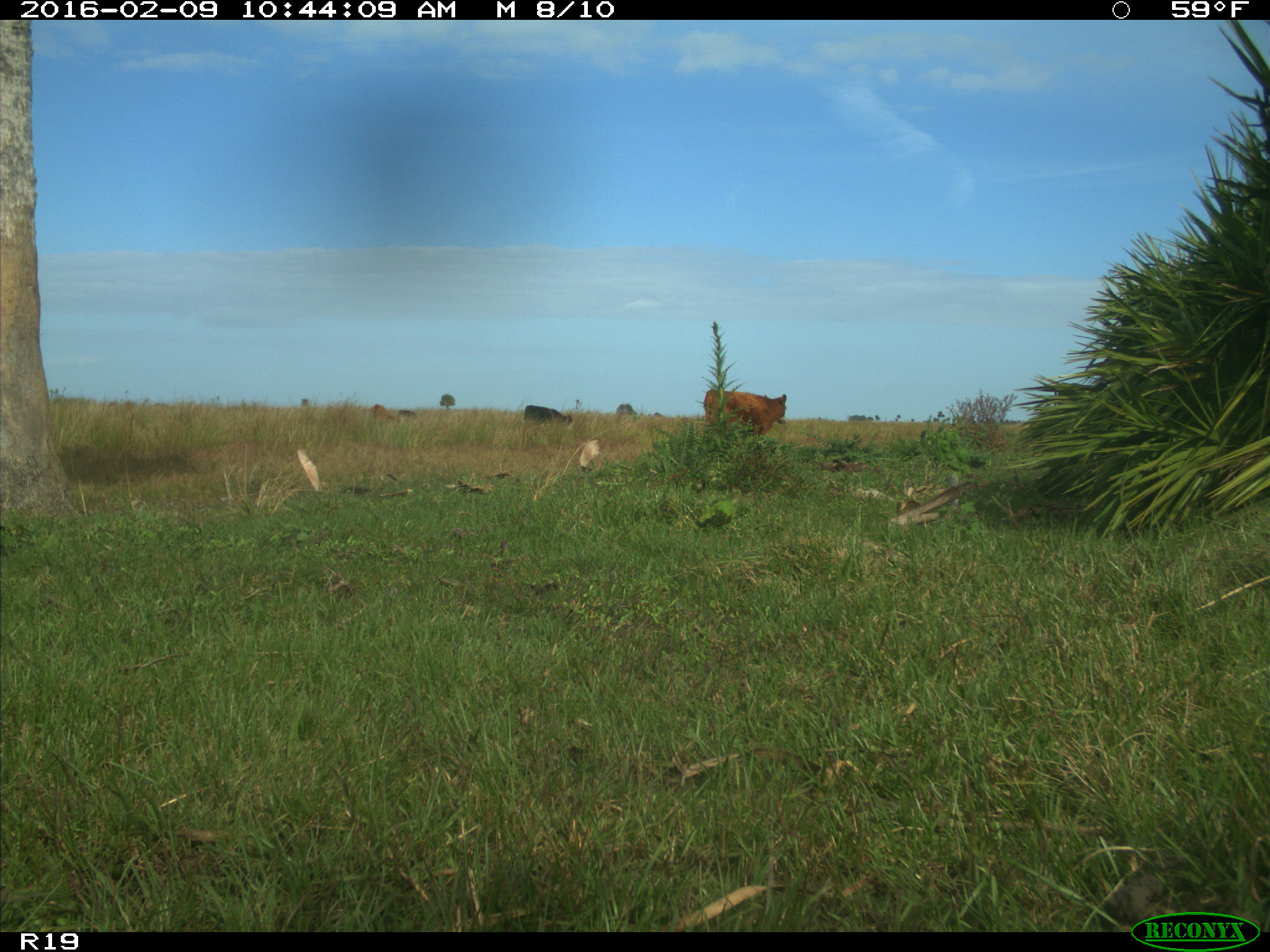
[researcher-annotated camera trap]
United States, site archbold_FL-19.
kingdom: Animalia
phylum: Chordata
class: Mammalia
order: Artiodactyla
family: Bovidae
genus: Bos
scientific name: Bos taurus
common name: domestic cow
Bos taurus (domestic cow).